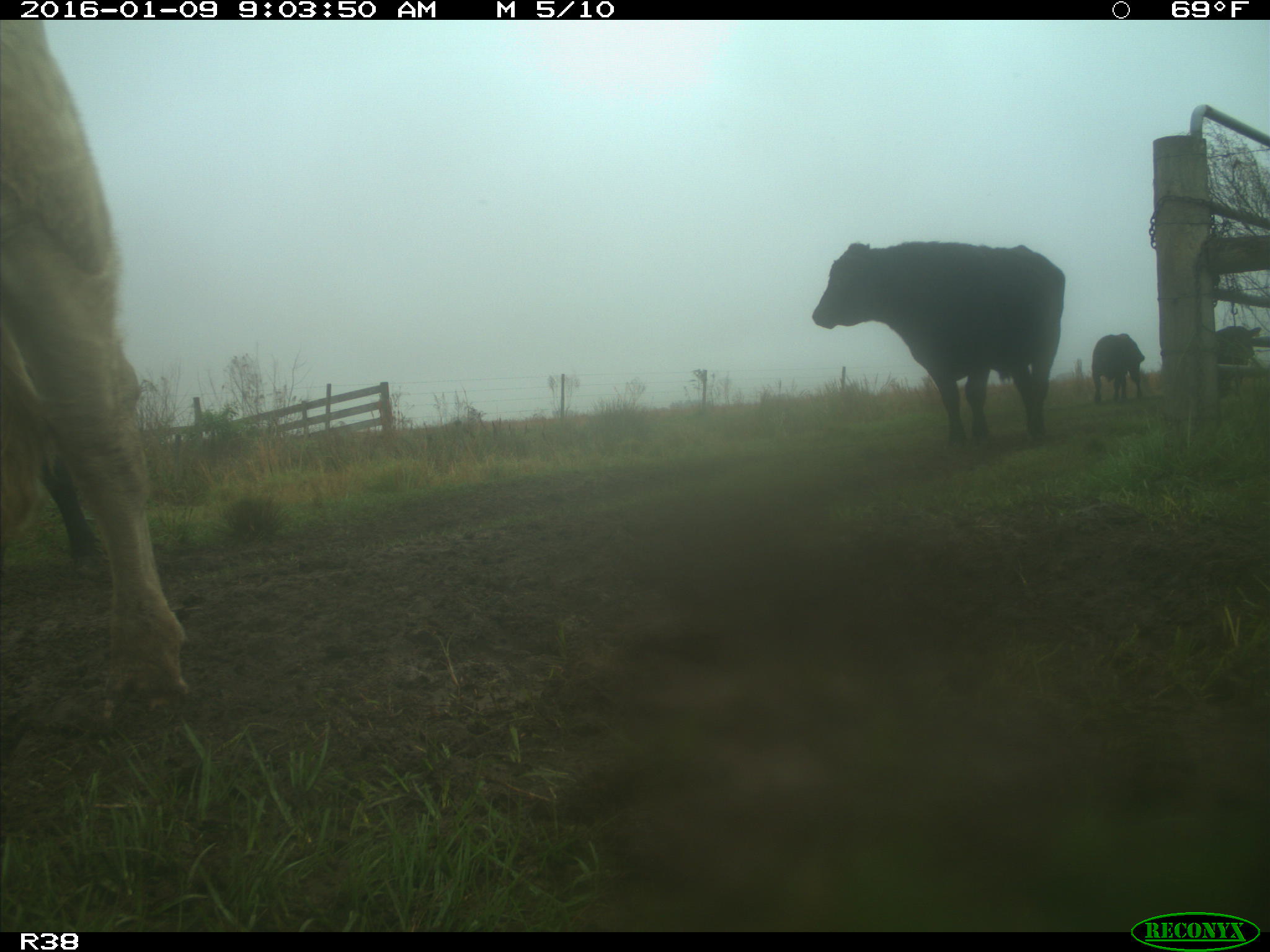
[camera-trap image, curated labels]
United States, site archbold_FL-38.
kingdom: Animalia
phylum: Chordata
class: Mammalia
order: Artiodactyla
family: Bovidae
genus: Bos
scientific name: Bos taurus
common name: domestic cow